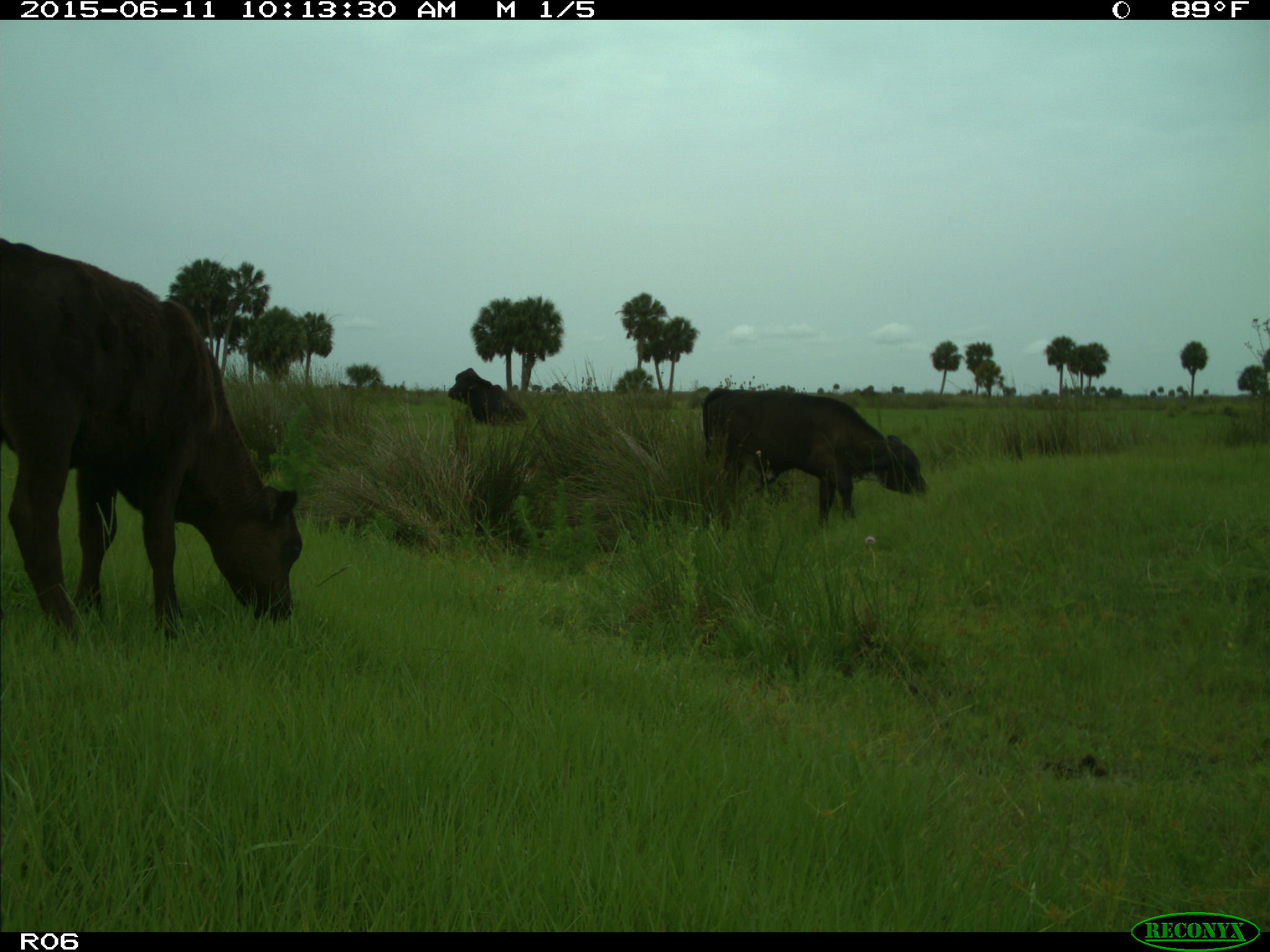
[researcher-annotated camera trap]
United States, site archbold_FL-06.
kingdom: Animalia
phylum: Chordata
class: Mammalia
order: Artiodactyla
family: Bovidae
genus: Bos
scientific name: Bos taurus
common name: domestic cow